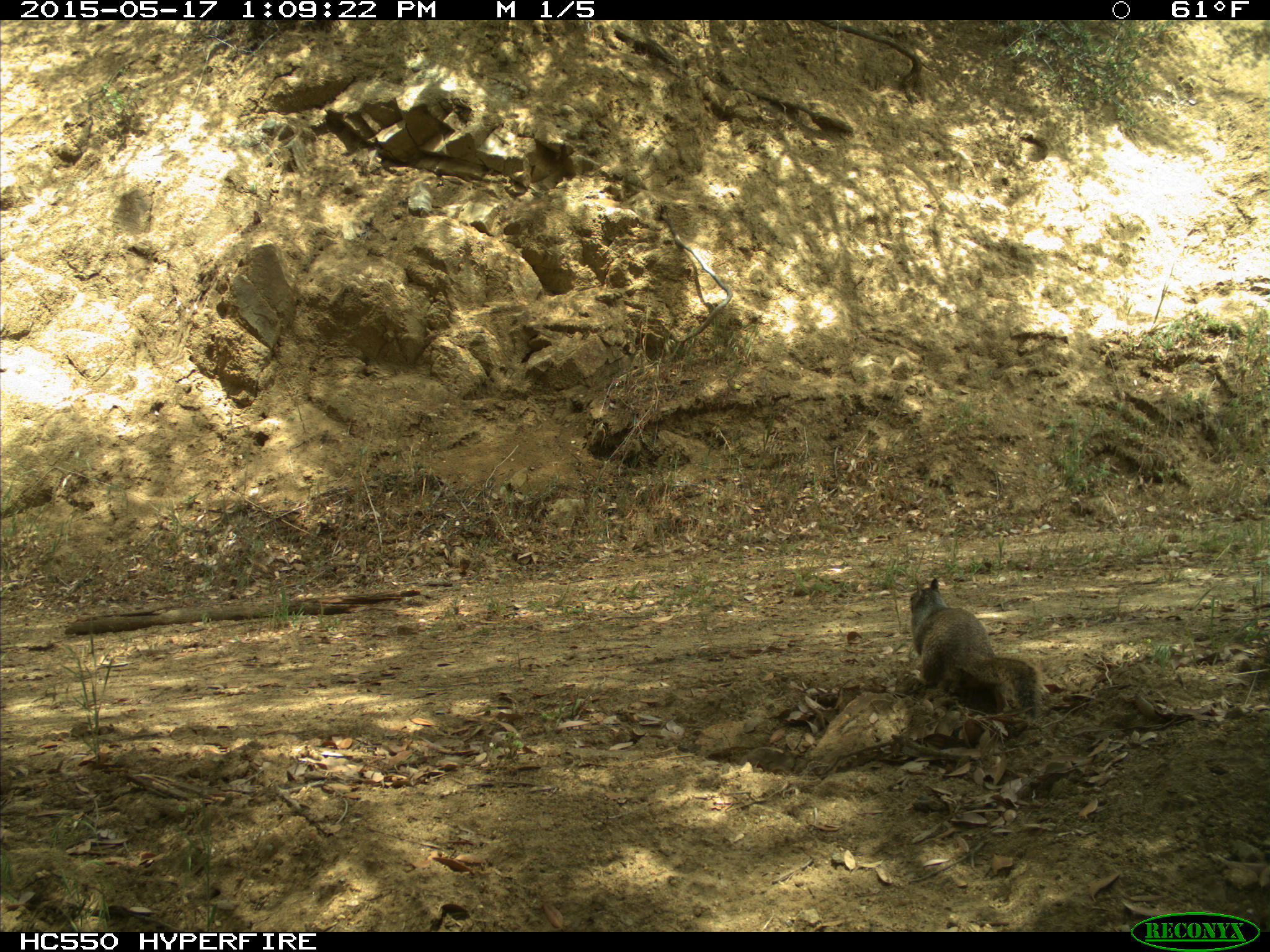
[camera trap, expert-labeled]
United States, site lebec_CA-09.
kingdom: Animalia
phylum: Chordata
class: Mammalia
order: Rodentia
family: Sciuridae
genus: Otospermophilus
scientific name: Otospermophilus beecheyi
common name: california ground squirrel